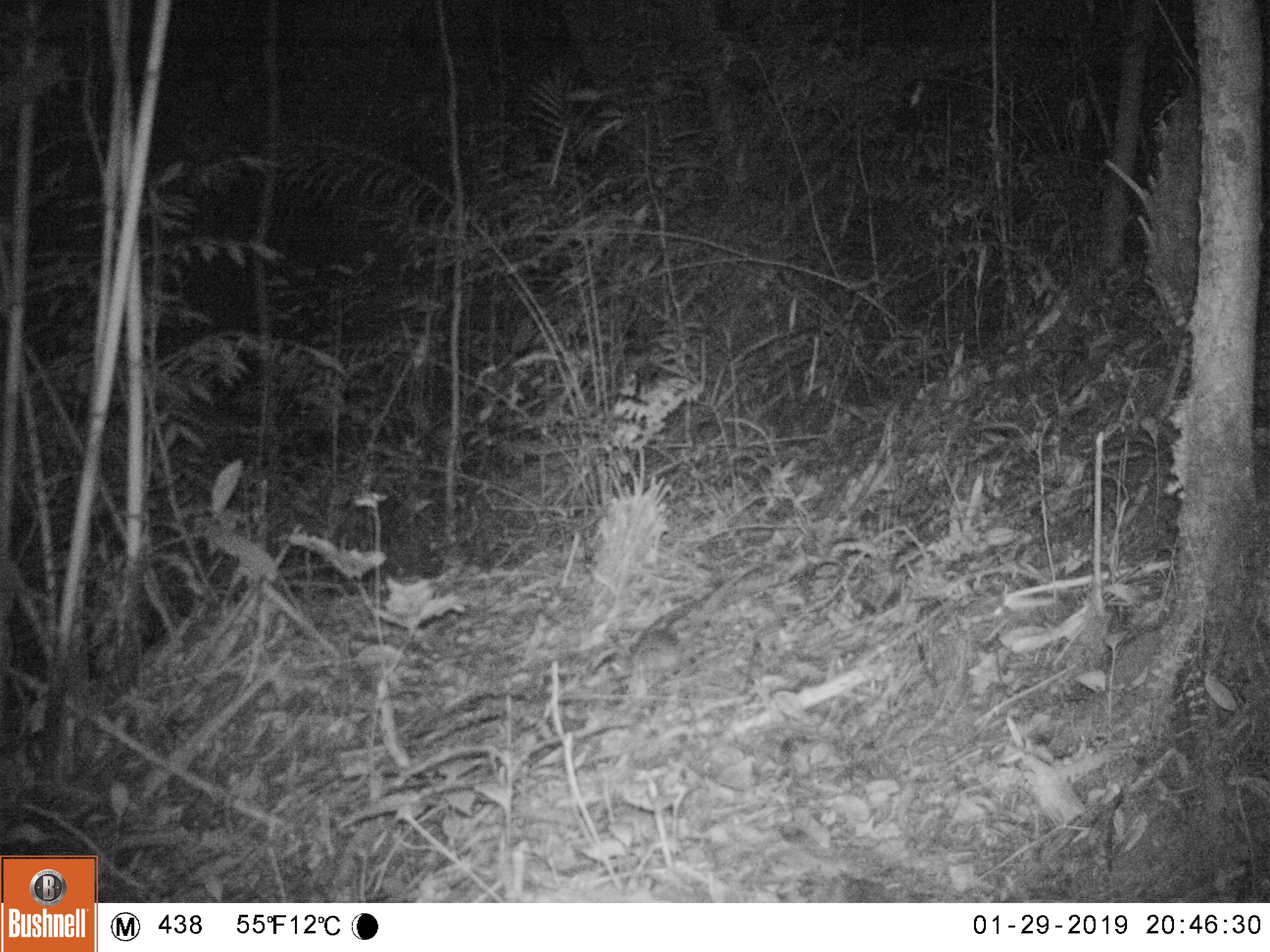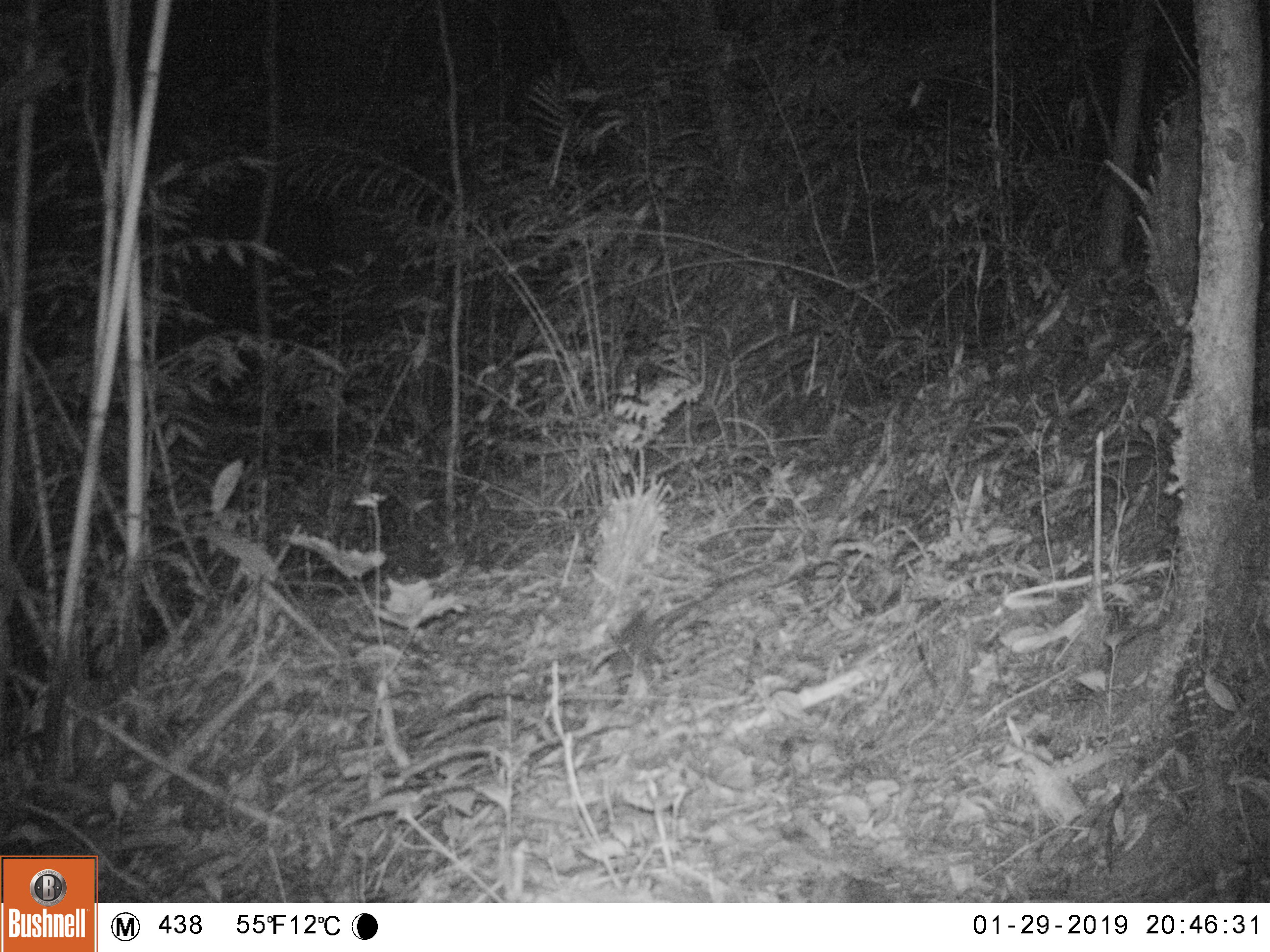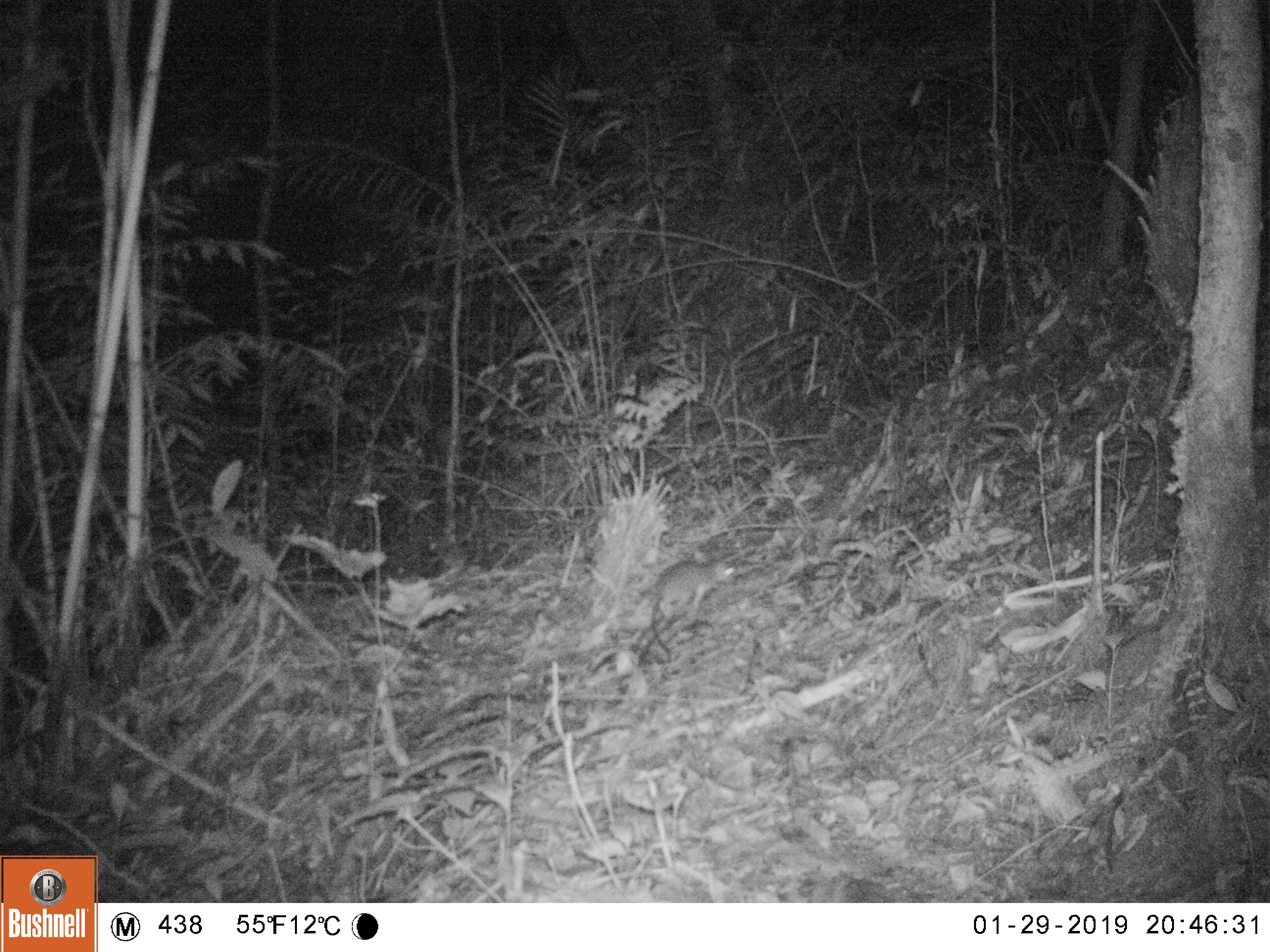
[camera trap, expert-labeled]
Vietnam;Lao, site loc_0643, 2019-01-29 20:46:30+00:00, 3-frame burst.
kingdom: Animalia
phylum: Chordata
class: Mammalia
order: Rodentia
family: Muridae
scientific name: Muridae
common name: old-world mice and rats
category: unidentified murid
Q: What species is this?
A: Unidentified murid (old-world mice and rats) (Muridae).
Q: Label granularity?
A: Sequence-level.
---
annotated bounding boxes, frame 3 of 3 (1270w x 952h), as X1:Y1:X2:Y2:
unidentified murid: 650:560:737:620